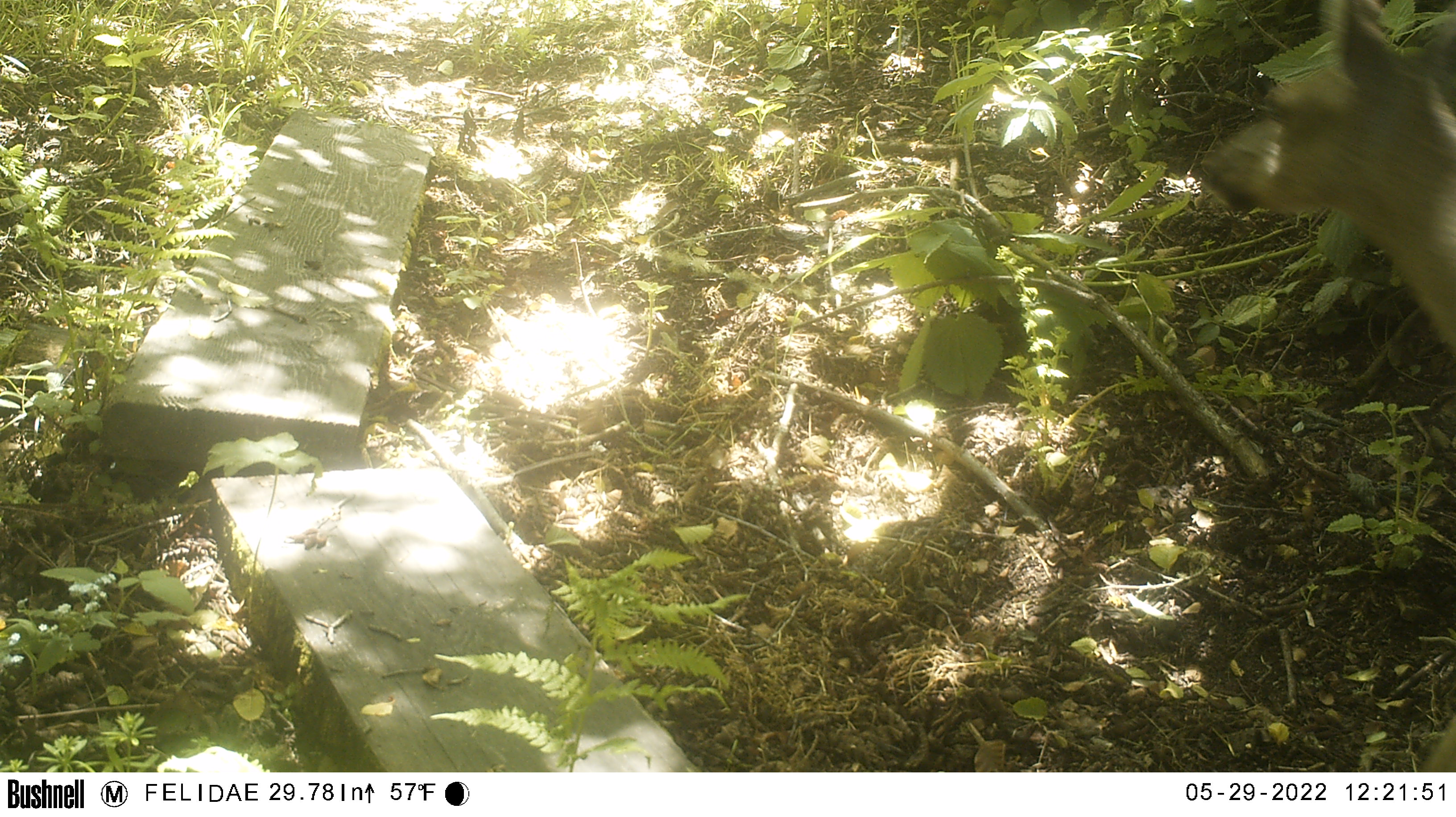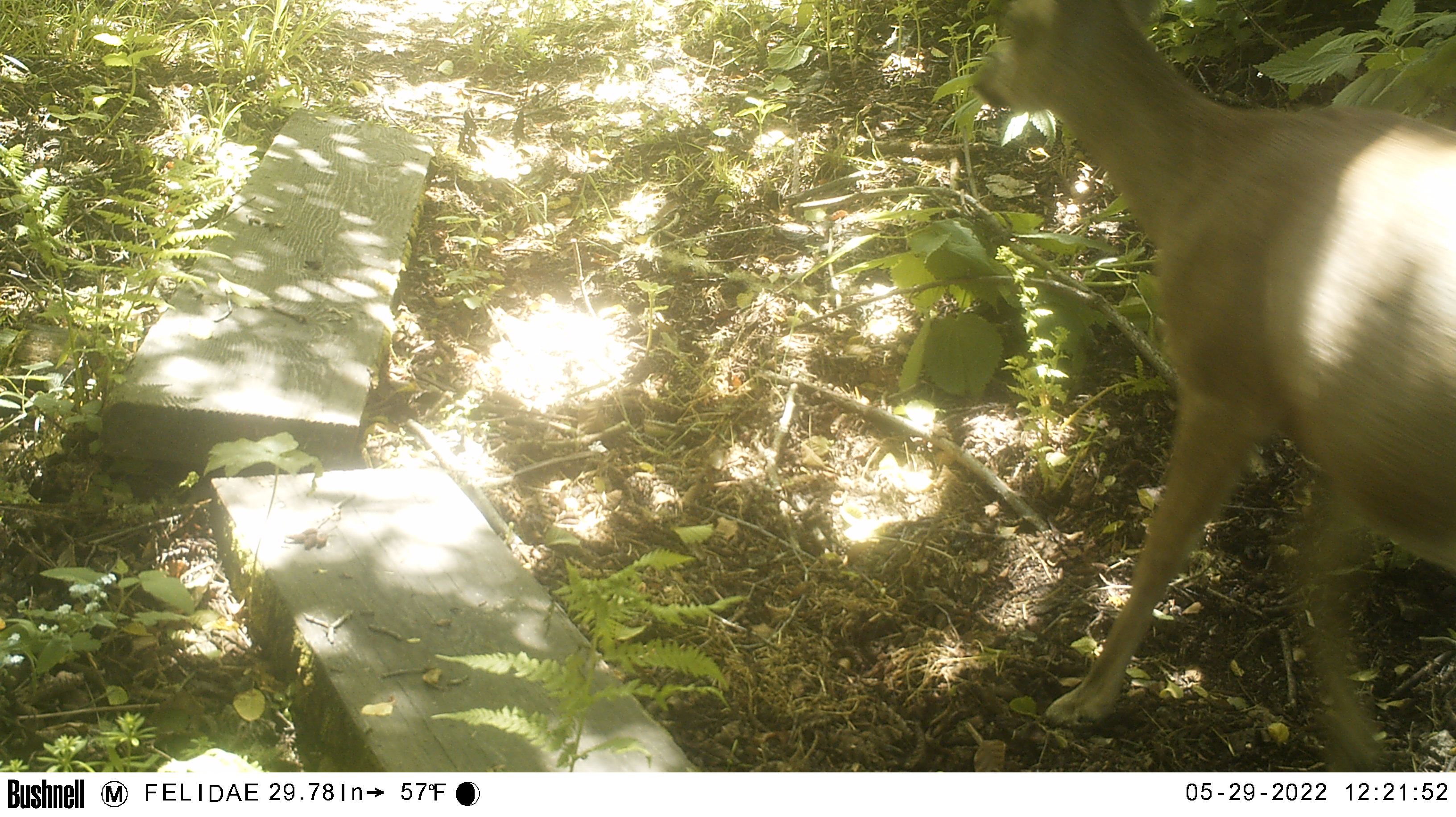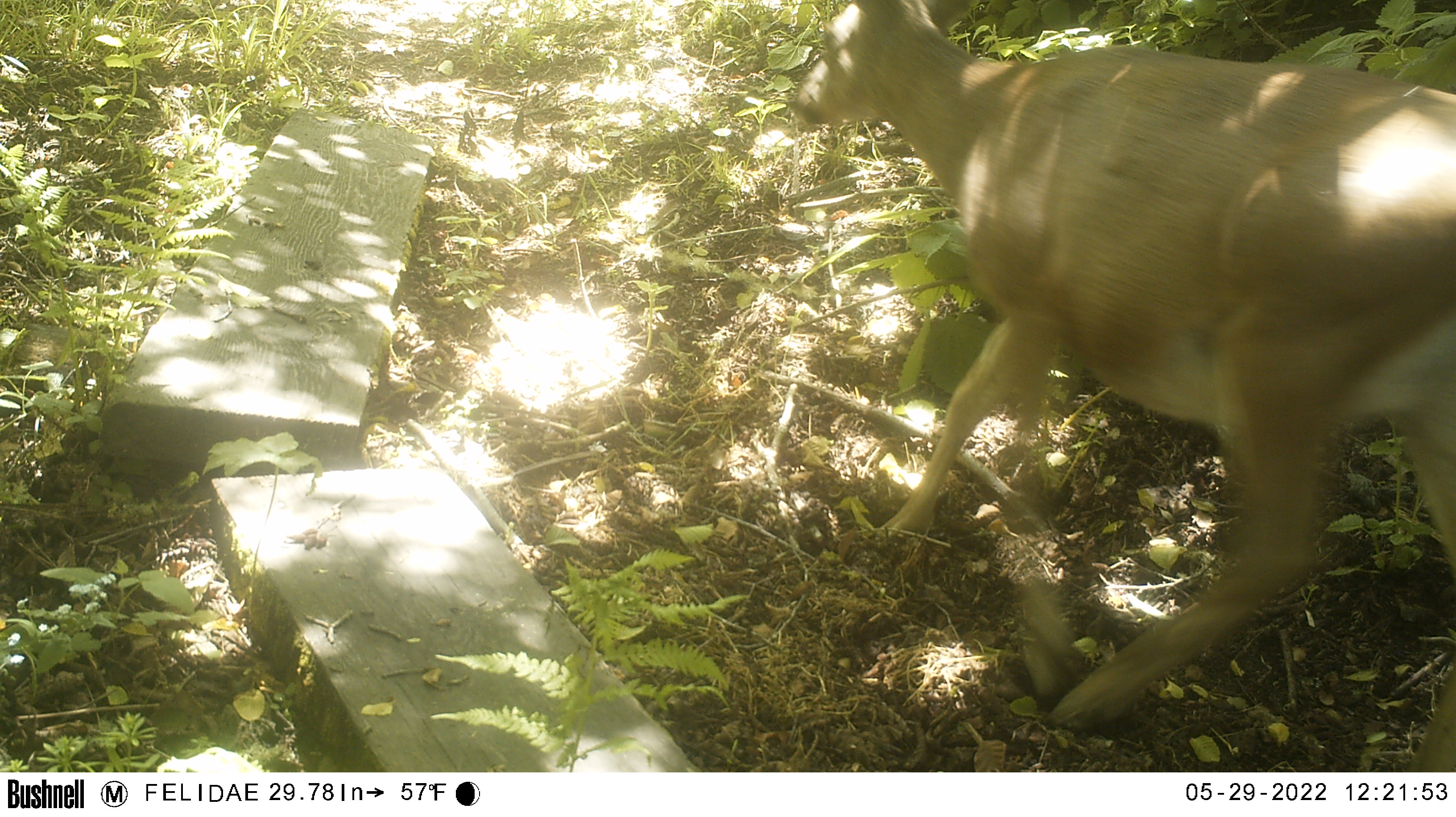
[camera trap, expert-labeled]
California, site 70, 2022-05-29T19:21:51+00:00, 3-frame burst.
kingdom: Animalia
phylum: Chordata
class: Mammalia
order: Artiodactyla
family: Cervidae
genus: Odocoileus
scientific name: Odocoileus hemionus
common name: mule deer